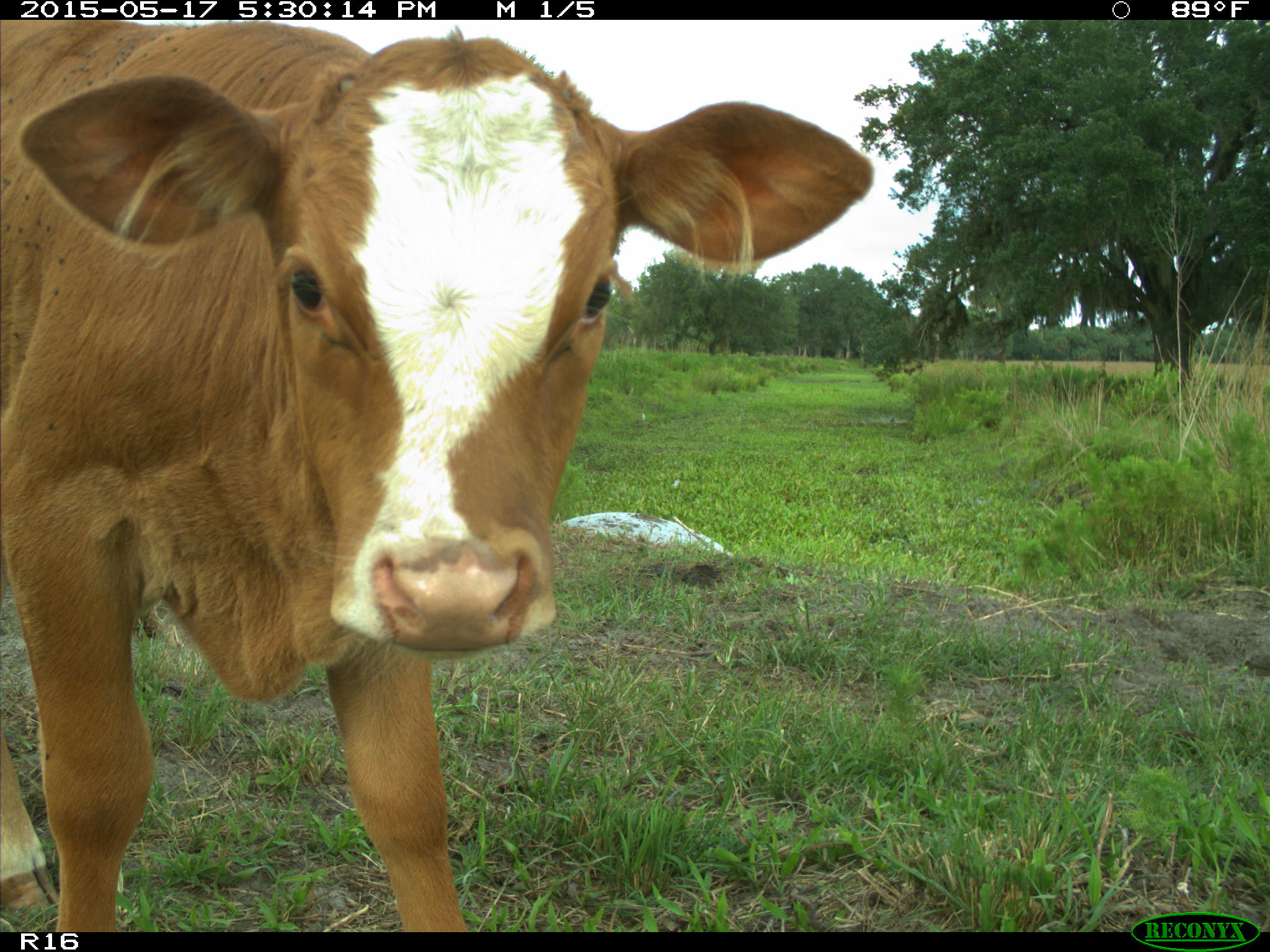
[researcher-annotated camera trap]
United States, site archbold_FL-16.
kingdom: Animalia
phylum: Chordata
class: Mammalia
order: Artiodactyla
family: Bovidae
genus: Bos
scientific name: Bos taurus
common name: domestic cow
Bos taurus (domestic cow).